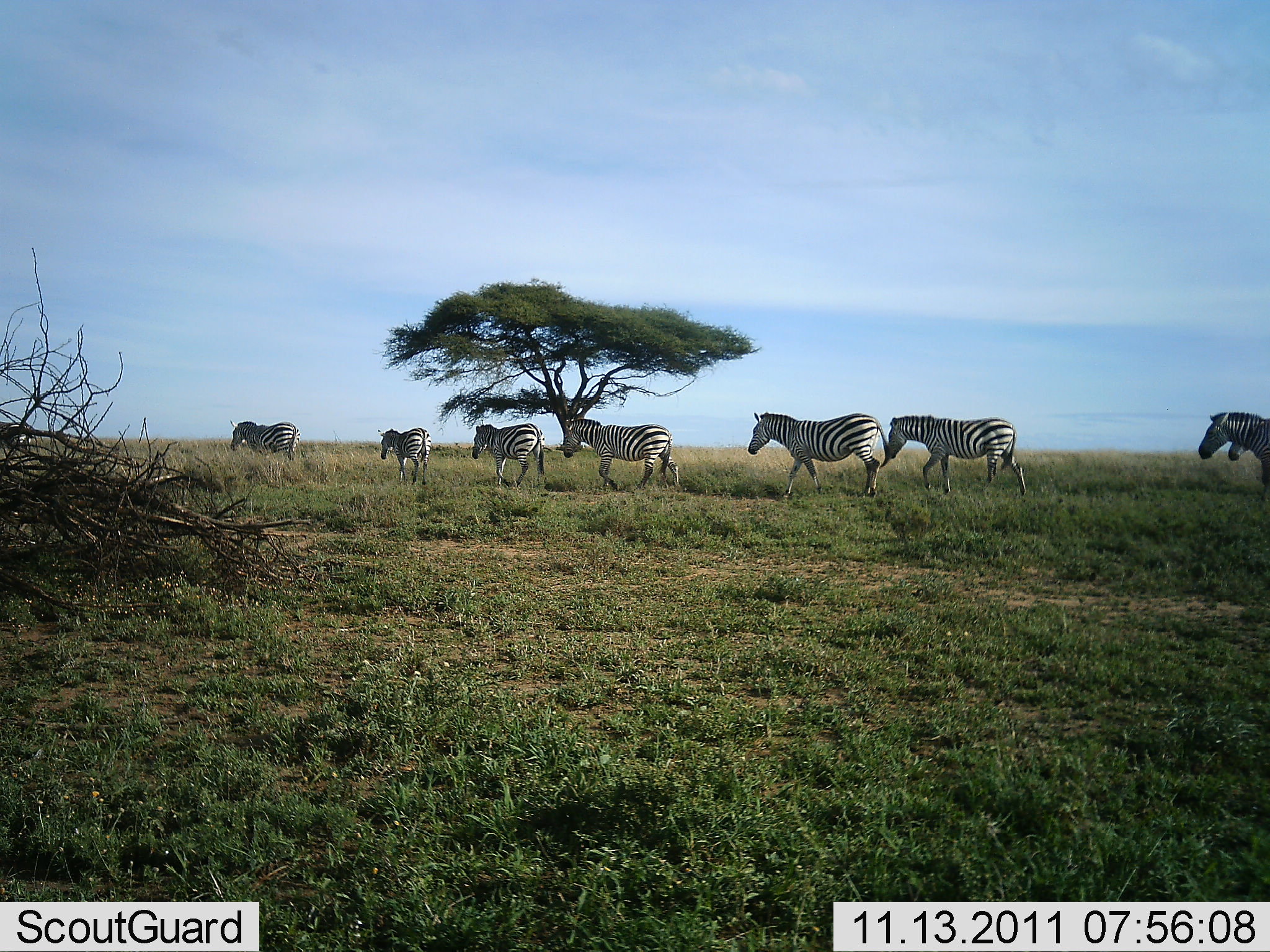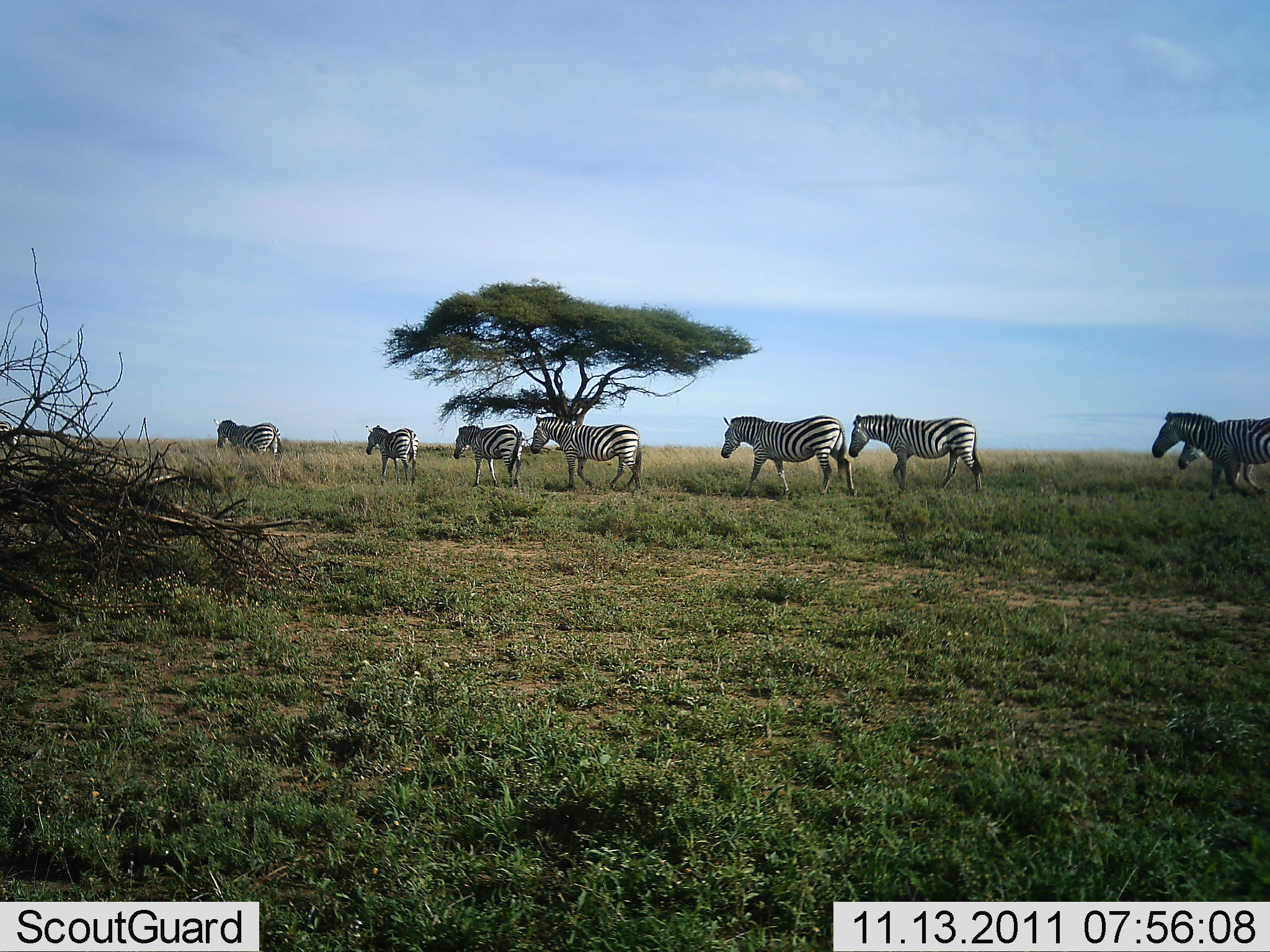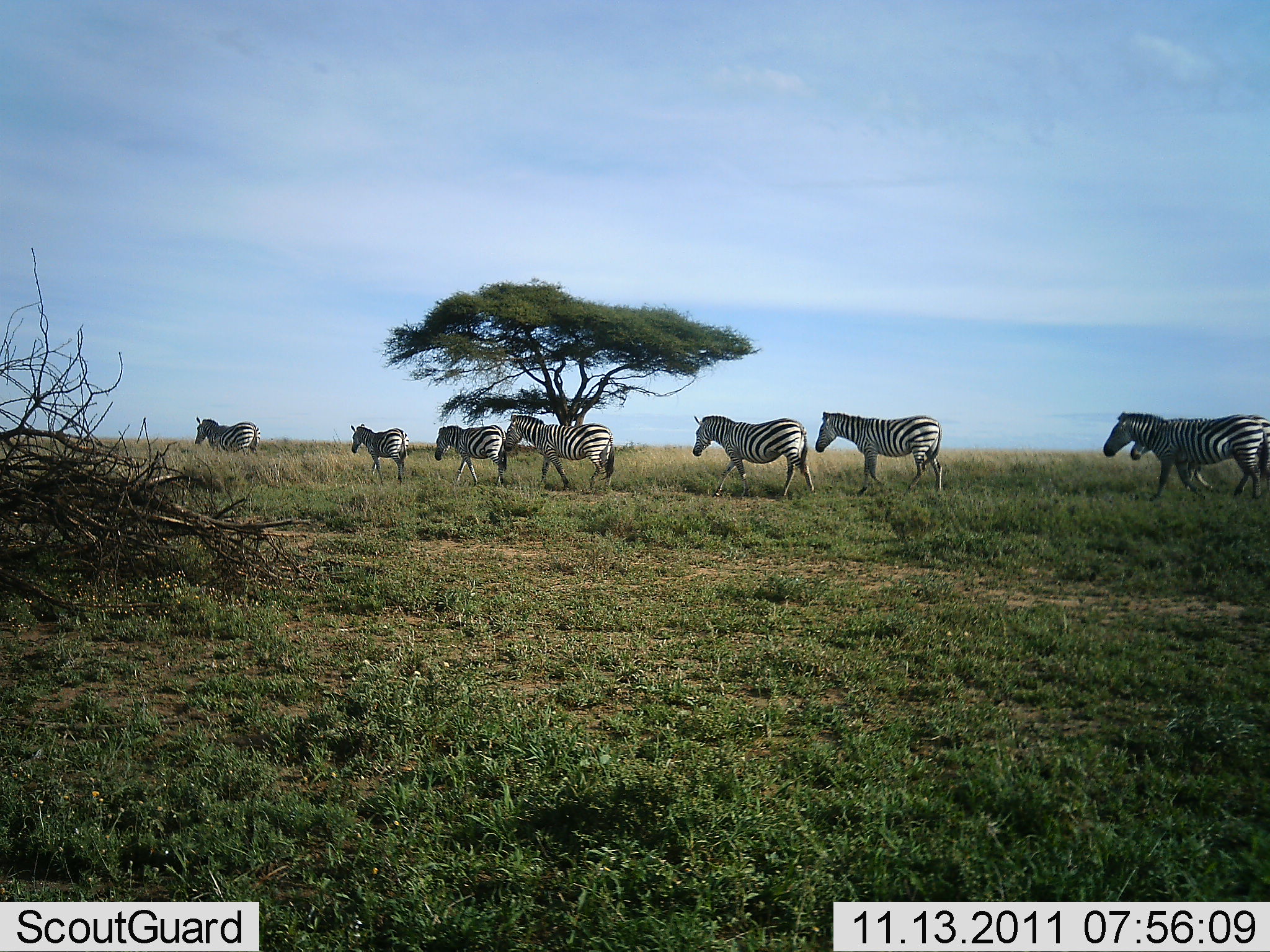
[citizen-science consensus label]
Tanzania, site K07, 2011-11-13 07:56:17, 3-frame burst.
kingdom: Animalia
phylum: Chordata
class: Mammalia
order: Perissodactyla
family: Equidae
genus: Equus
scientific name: Equus quagga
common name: plains zebra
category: zebra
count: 8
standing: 0%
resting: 0%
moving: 100%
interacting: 0%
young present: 7%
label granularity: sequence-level